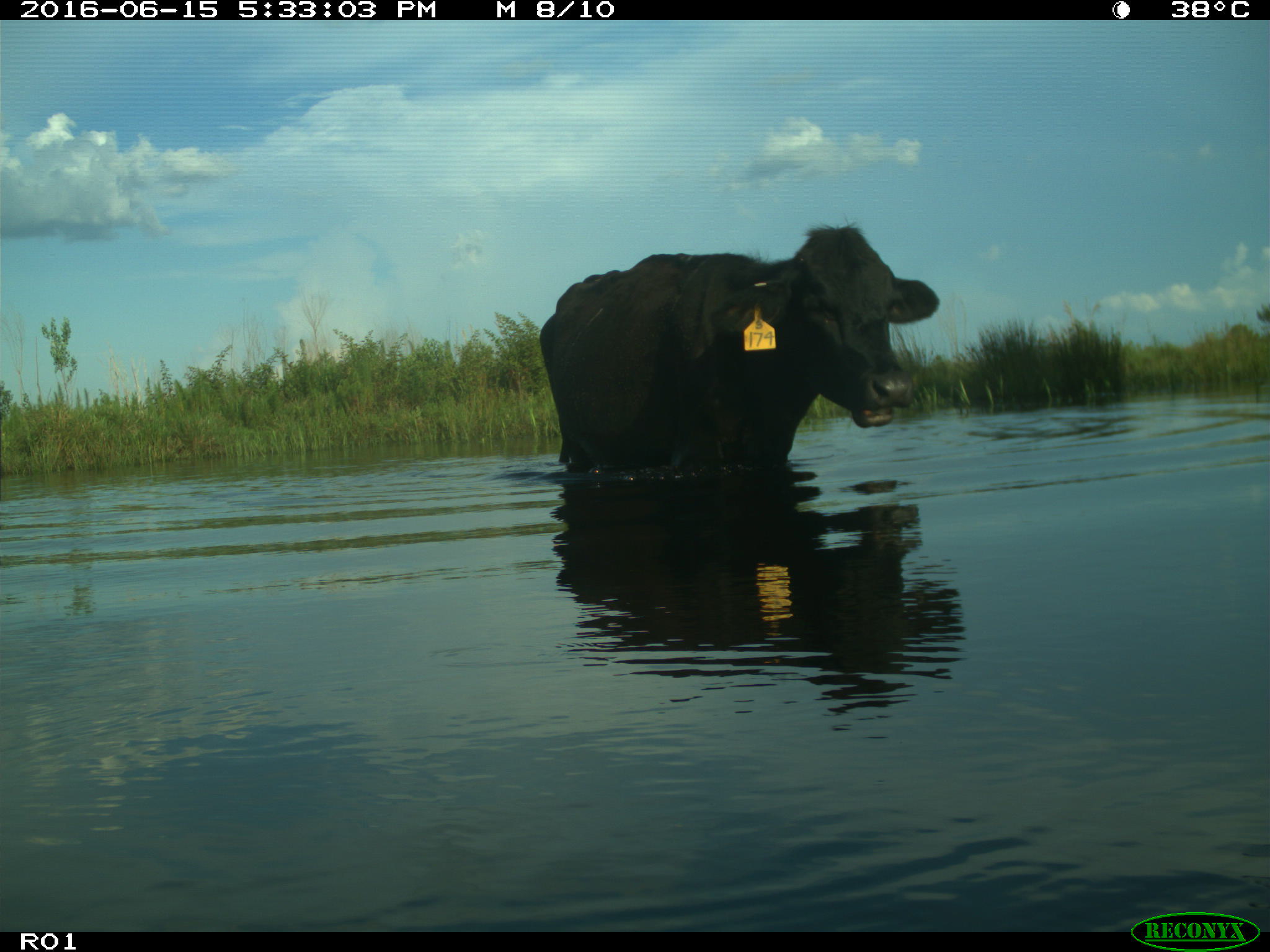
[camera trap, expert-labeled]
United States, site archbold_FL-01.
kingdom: Animalia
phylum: Chordata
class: Mammalia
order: Artiodactyla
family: Bovidae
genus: Bos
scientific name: Bos taurus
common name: domestic cow